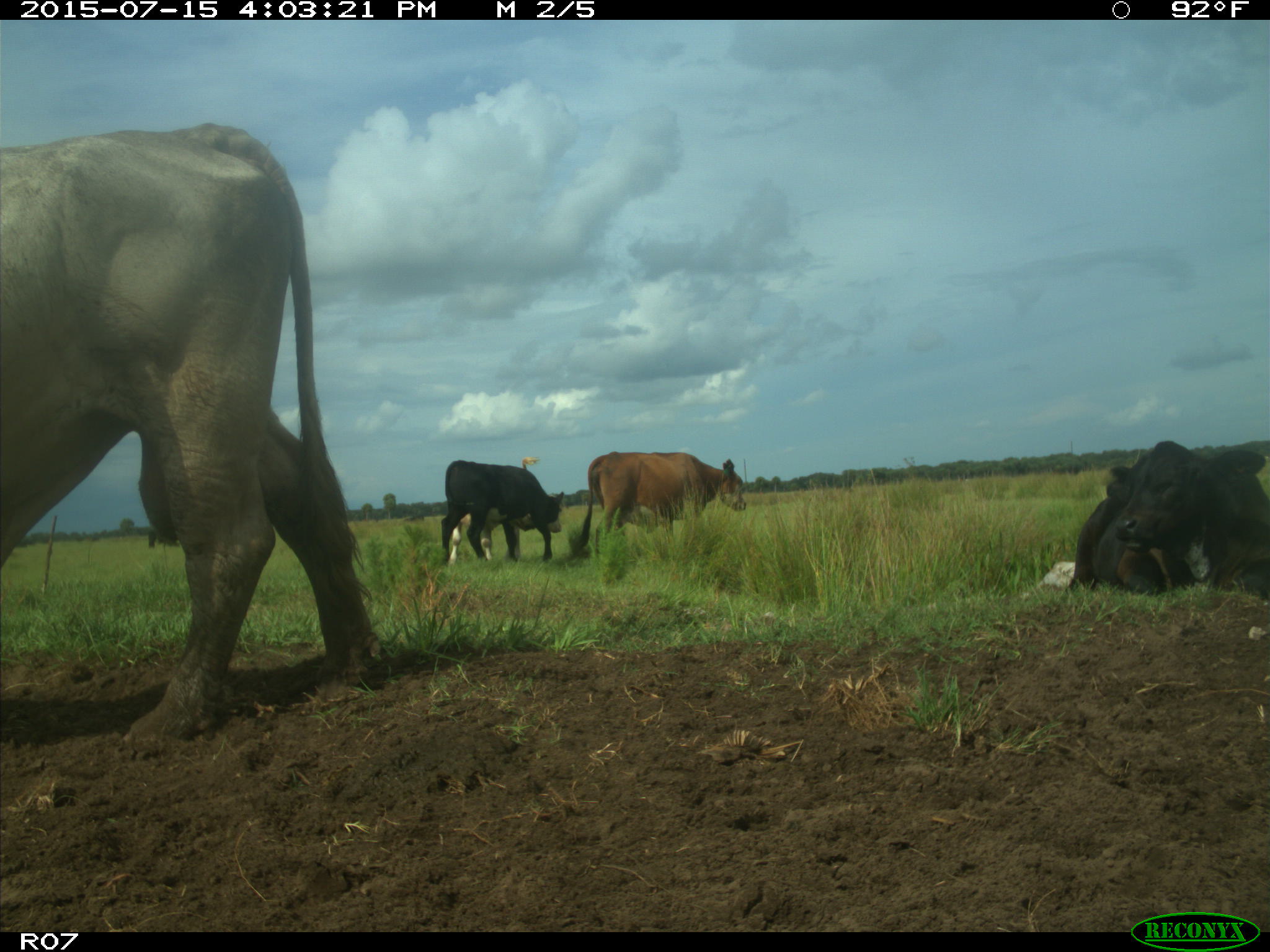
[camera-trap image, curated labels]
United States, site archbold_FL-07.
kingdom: Animalia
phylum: Chordata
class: Mammalia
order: Artiodactyla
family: Bovidae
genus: Bos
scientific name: Bos taurus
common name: domestic cow